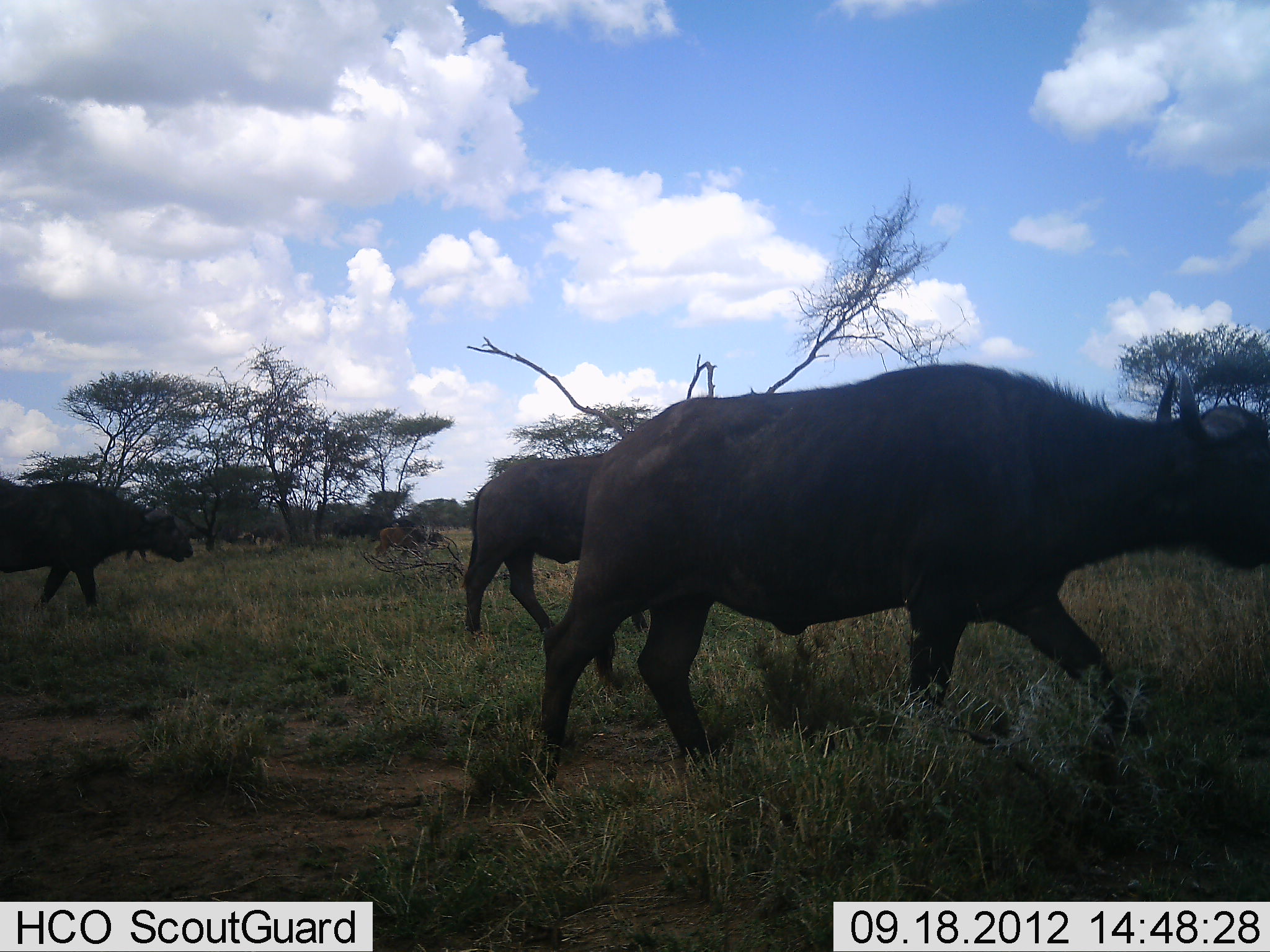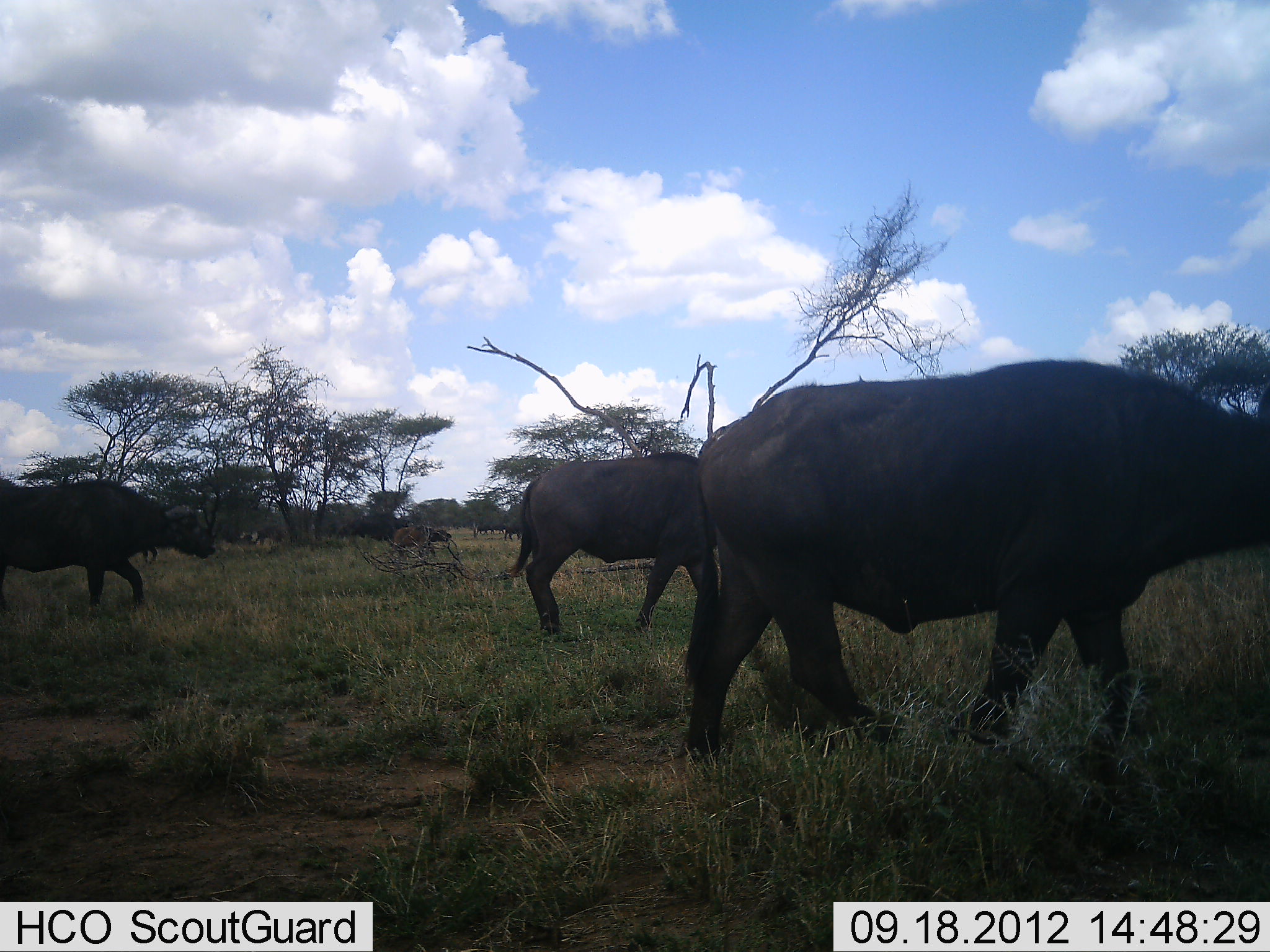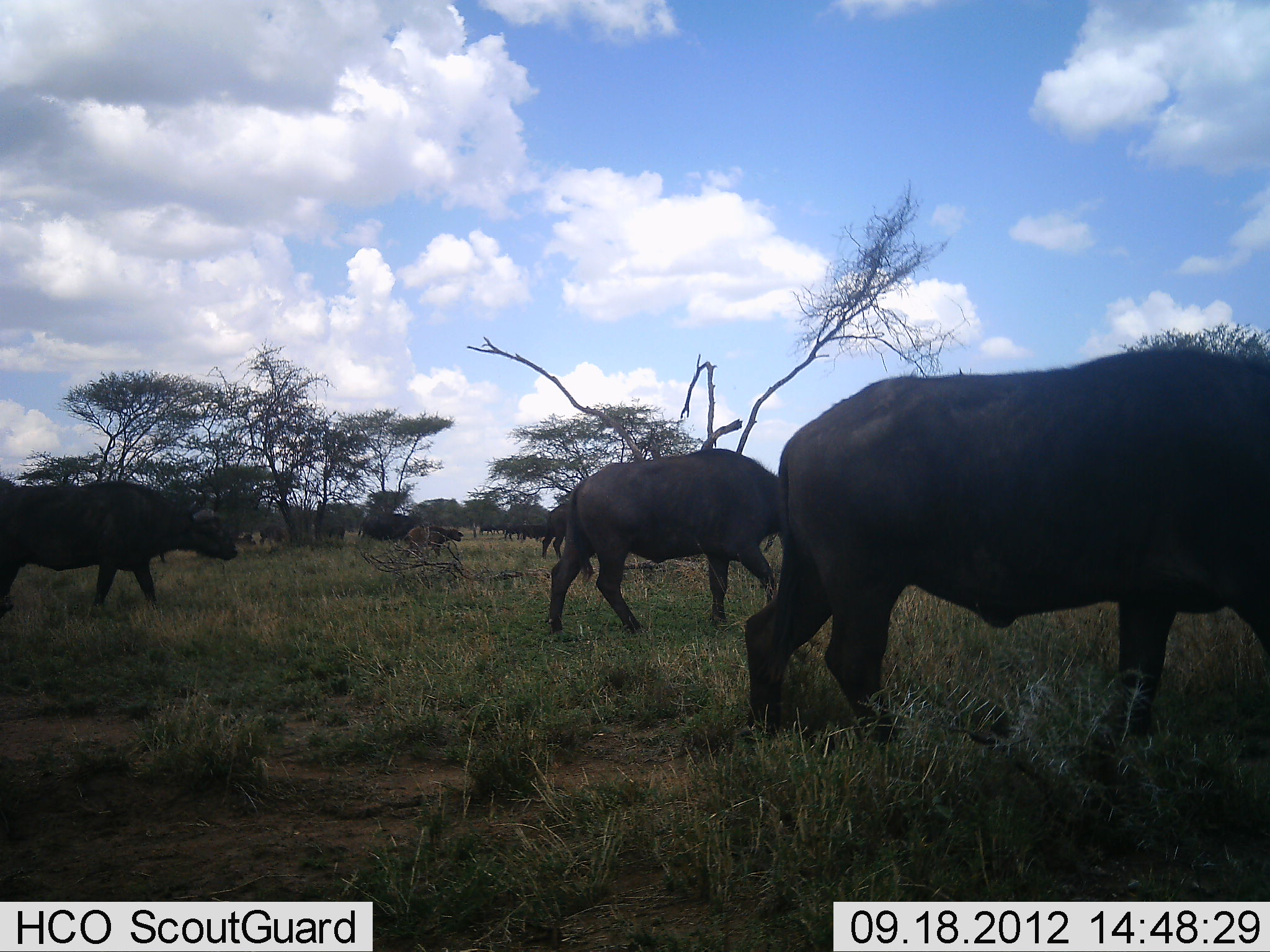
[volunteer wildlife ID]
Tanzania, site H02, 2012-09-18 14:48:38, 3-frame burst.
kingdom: Animalia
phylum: Chordata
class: Mammalia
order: Artiodactyla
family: Bovidae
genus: Syncerus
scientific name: Syncerus caffer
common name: cape buffalo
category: buffalo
Buffalo (cape buffalo) (Syncerus caffer), count 7. Behavior (volunteer vote fractions): standing 10%, resting 0%, moving 100%, interacting 0%. Young present (vote fraction): 30%. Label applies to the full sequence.